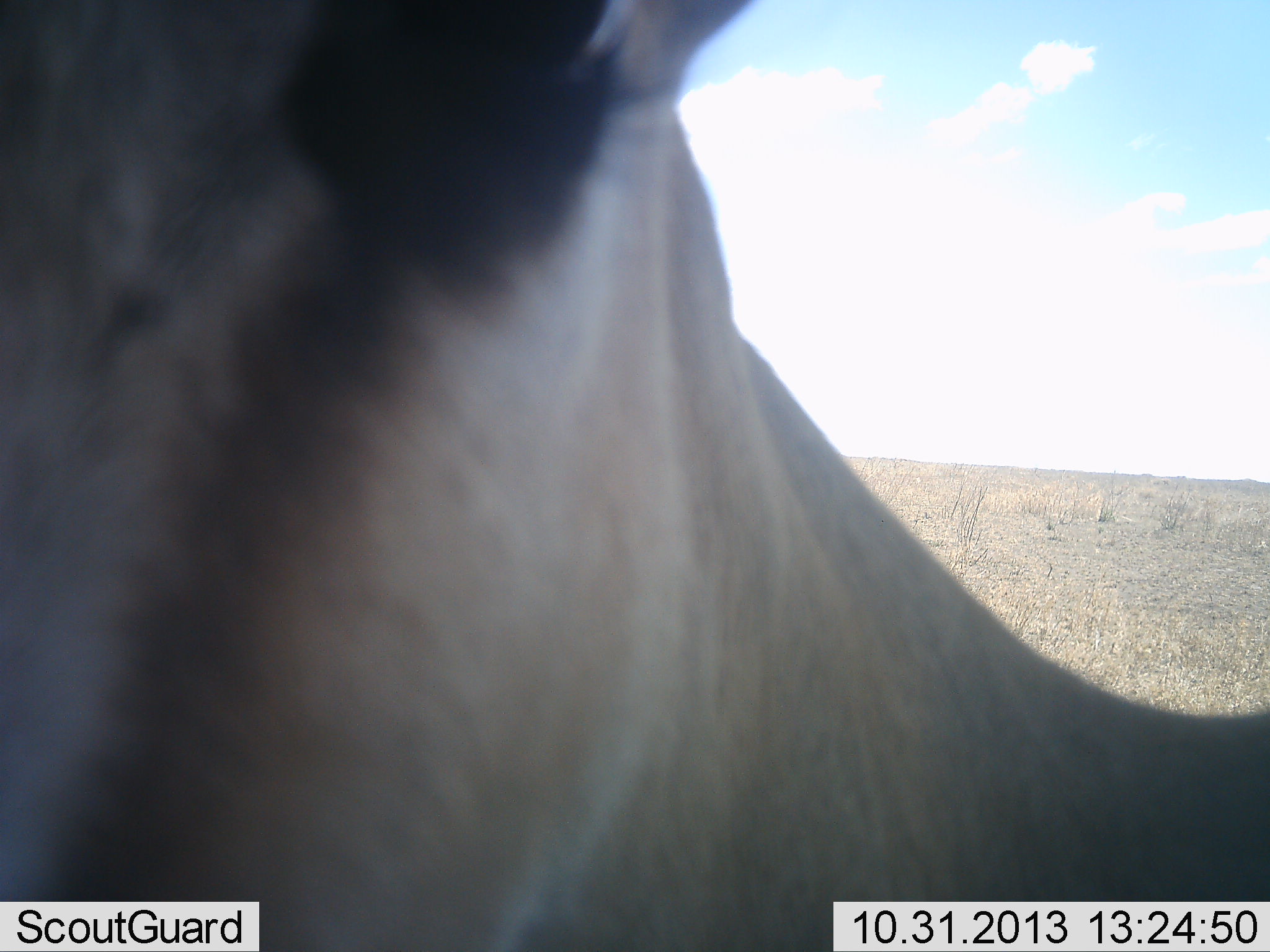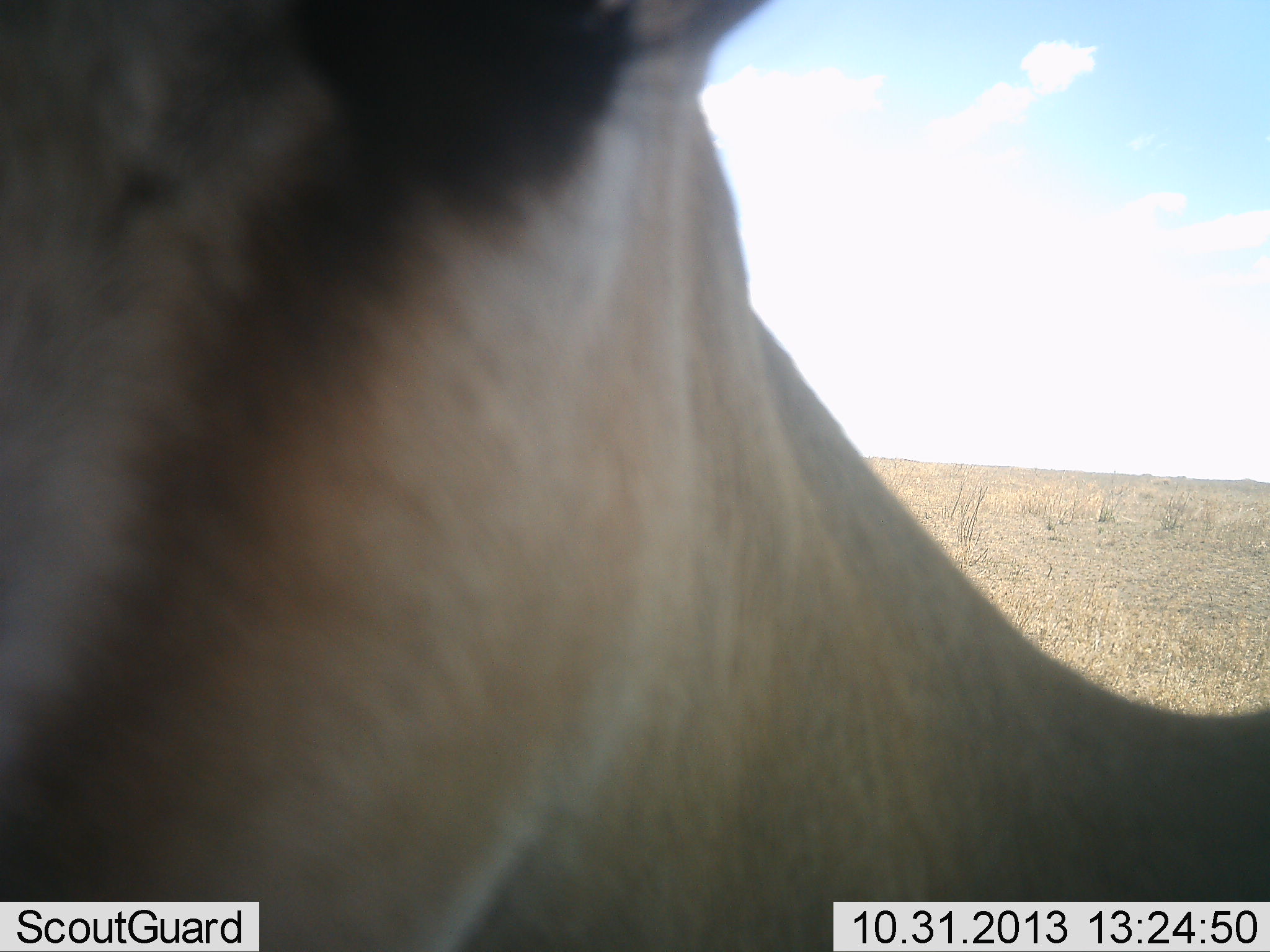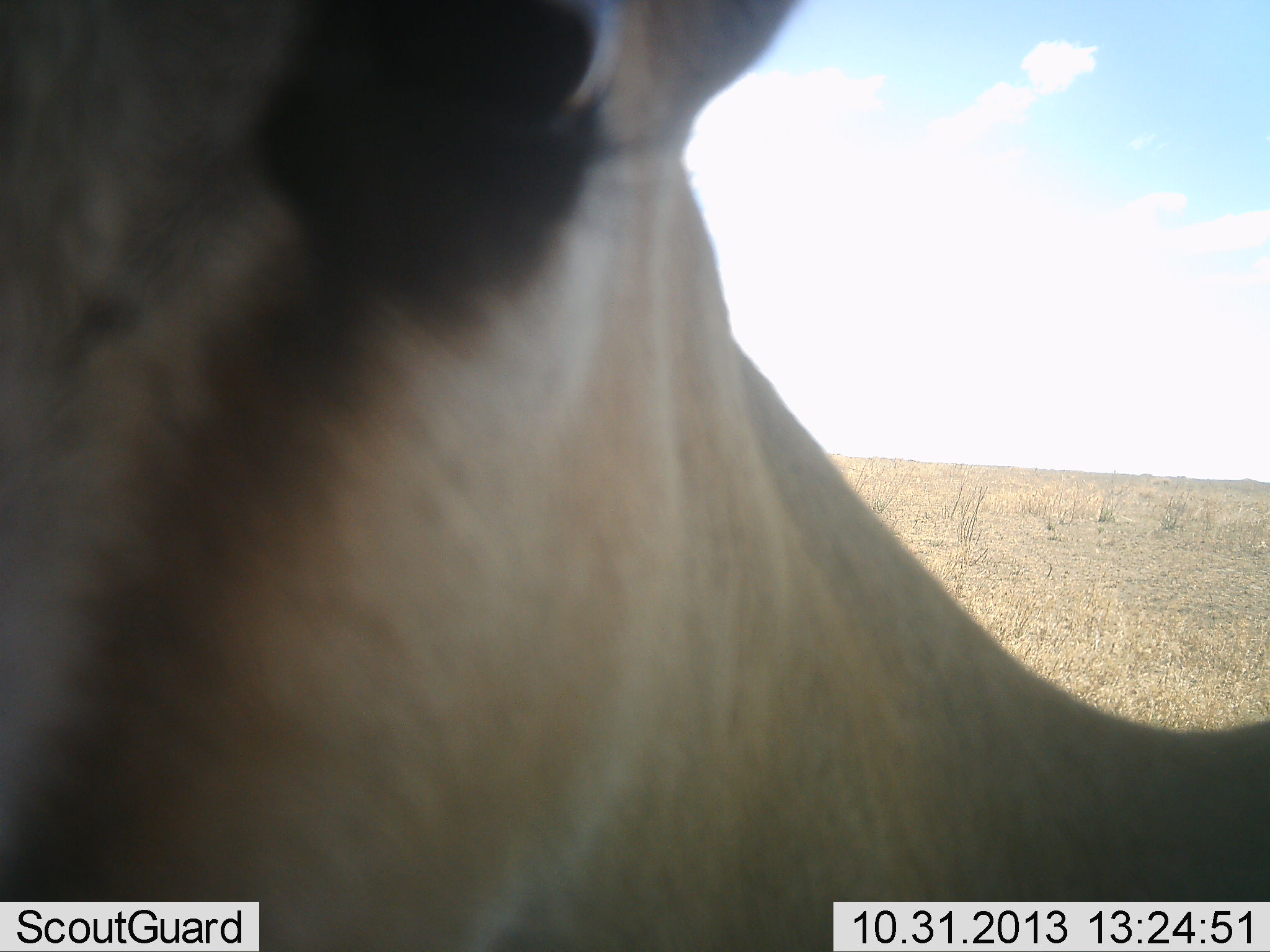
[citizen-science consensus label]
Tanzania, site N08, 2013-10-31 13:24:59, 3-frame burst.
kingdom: Animalia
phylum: Chordata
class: Mammalia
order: Artiodactyla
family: Bovidae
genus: Eudorcas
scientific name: Eudorcas thomsonii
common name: thomson's gazelle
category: gazellethomsons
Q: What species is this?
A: Gazellethomsons (thomson's gazelle) (Eudorcas thomsonii).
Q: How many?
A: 1.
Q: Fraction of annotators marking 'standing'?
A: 90%.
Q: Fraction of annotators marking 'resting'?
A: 0%.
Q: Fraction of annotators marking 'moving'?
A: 0%.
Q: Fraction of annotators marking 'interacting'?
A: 10%.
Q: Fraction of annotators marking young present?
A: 0%.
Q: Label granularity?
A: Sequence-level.